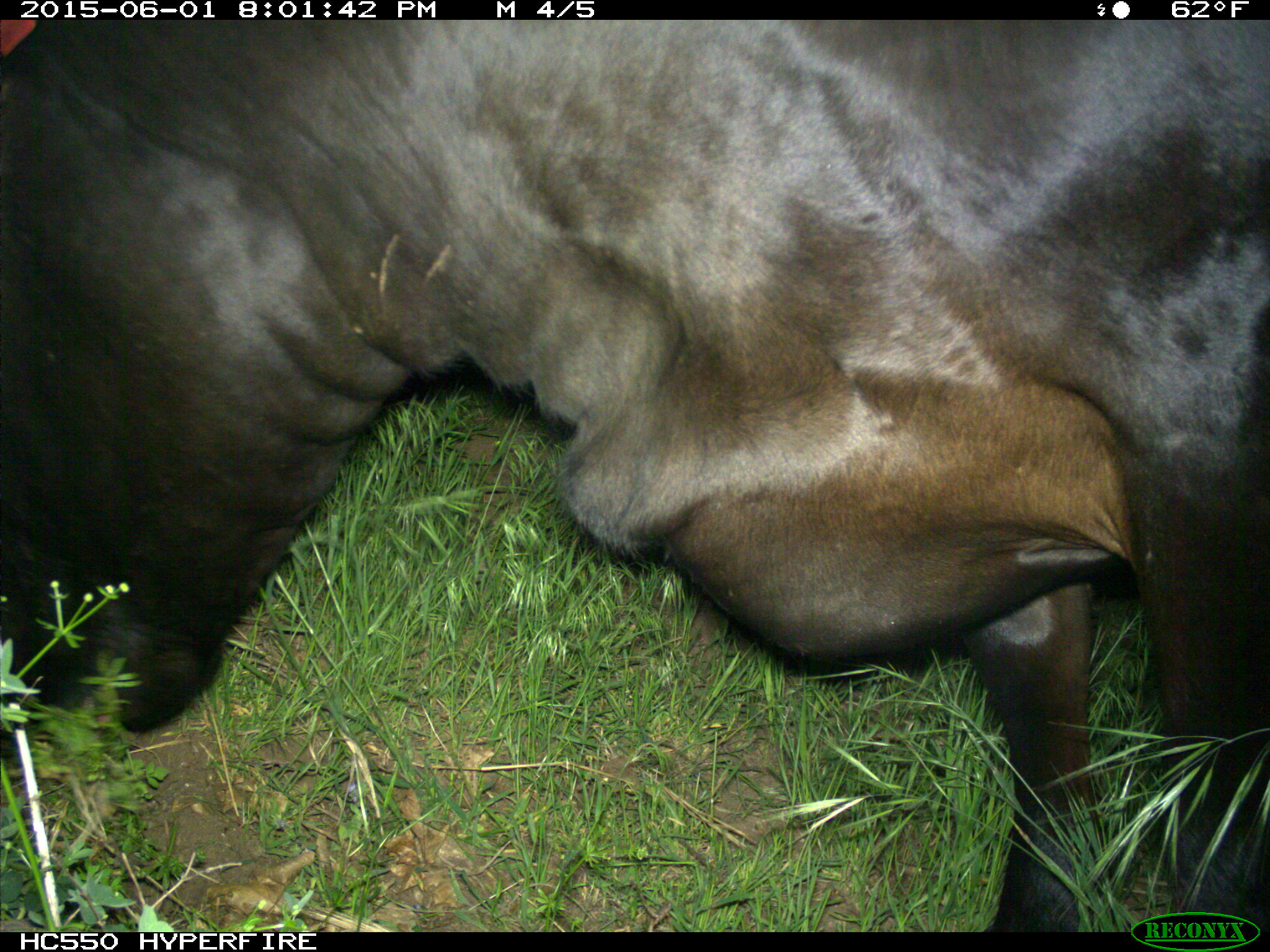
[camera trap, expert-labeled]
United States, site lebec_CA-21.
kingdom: Animalia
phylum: Chordata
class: Mammalia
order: Artiodactyla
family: Bovidae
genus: Bos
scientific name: Bos taurus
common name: domestic cow